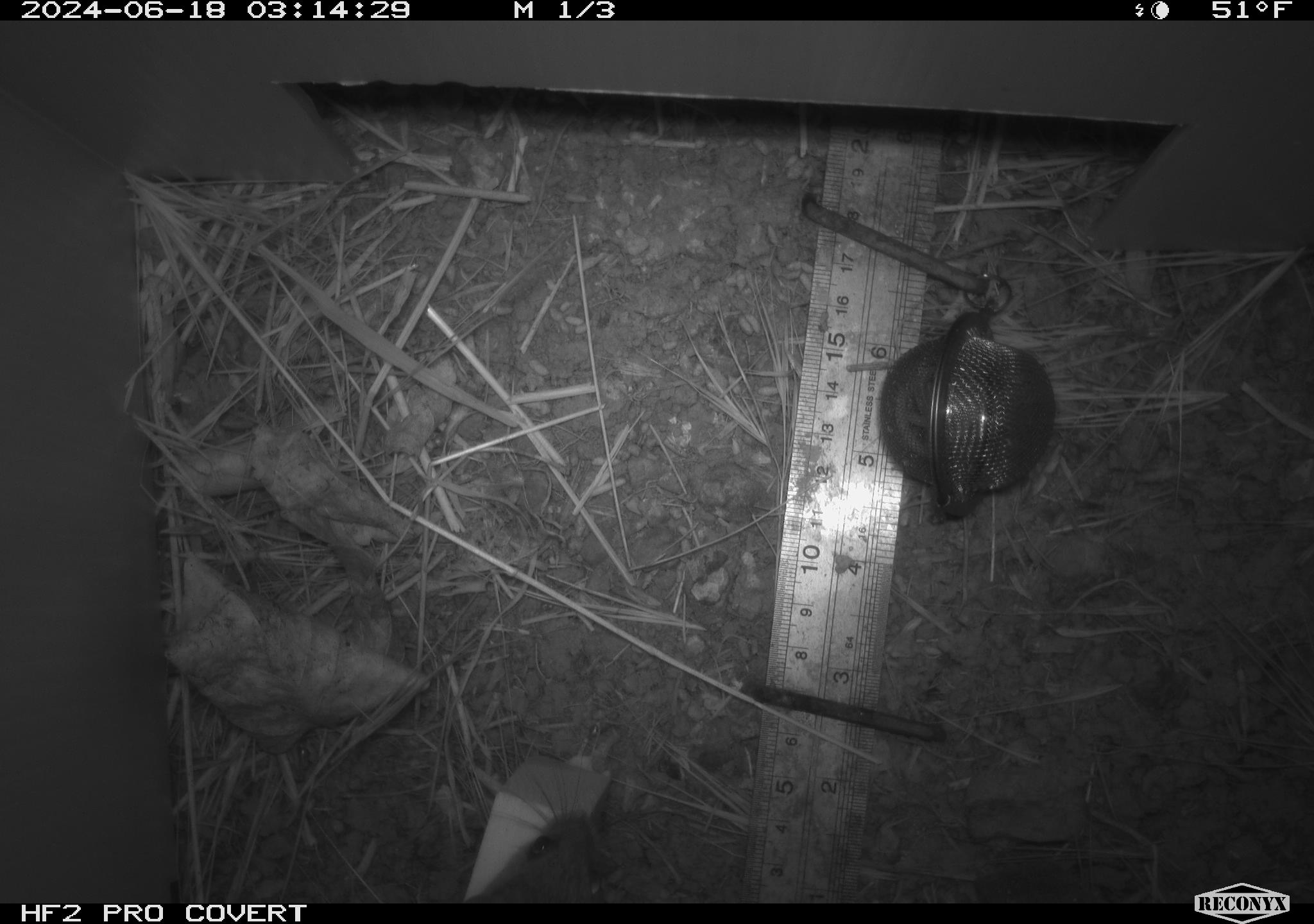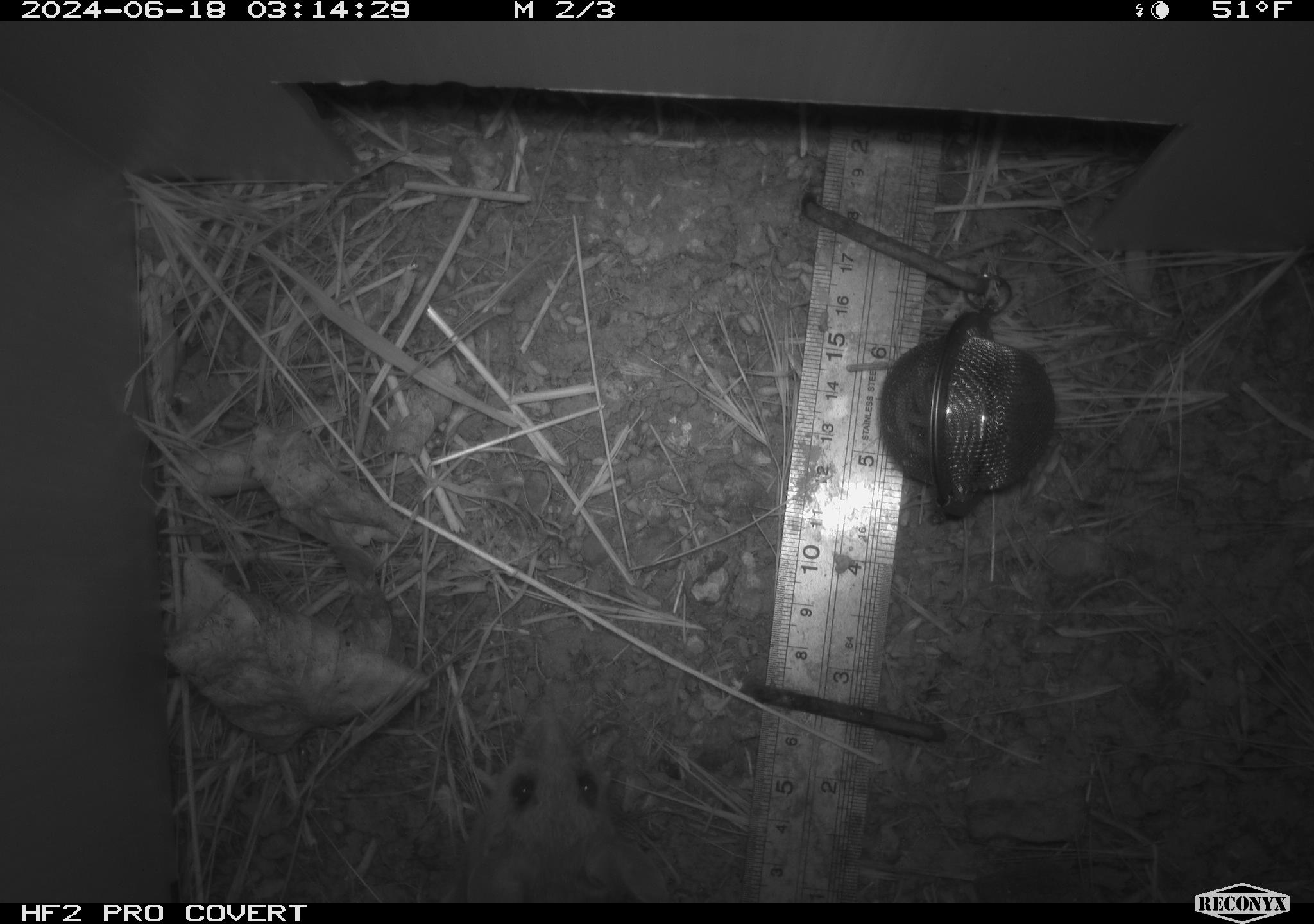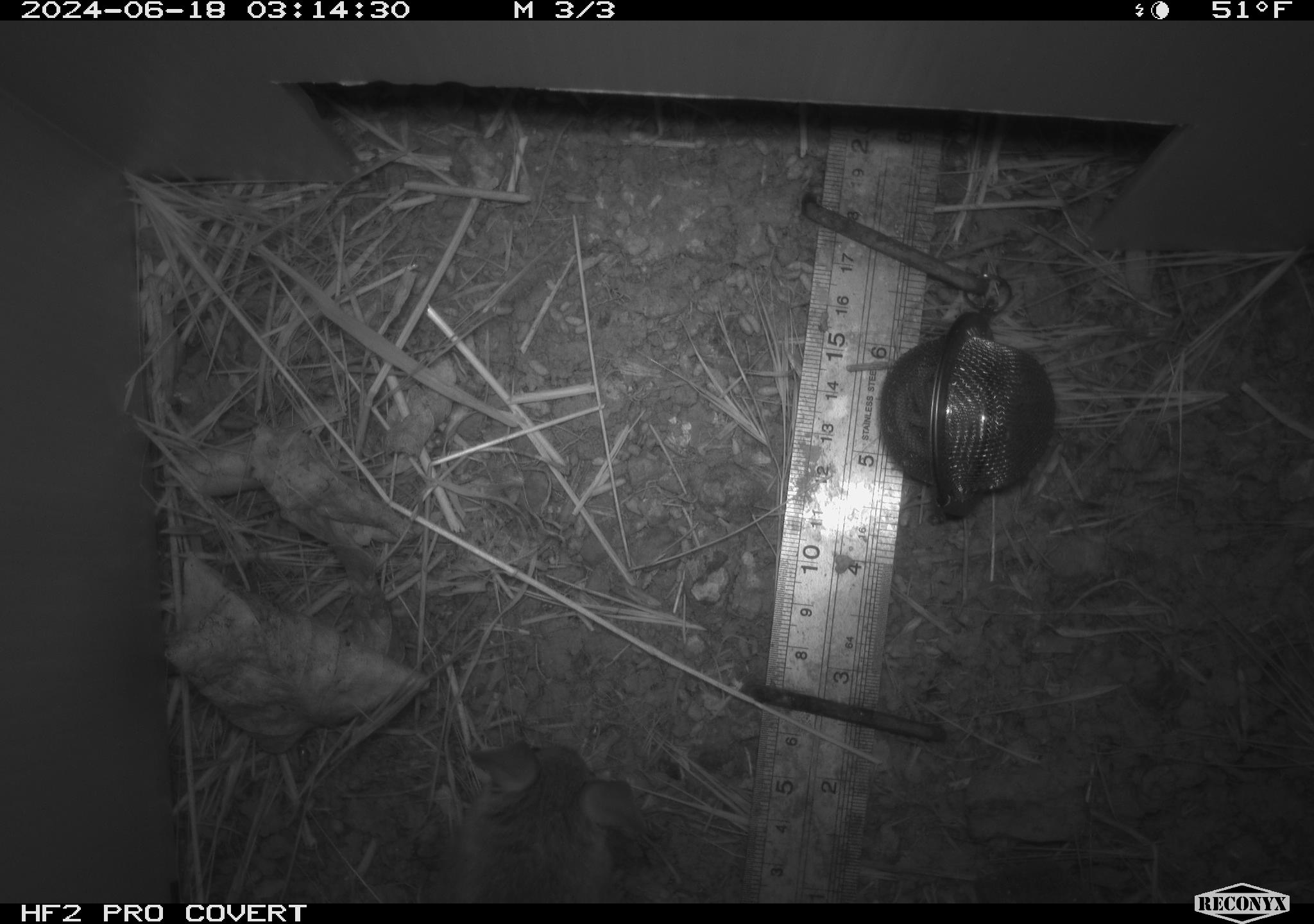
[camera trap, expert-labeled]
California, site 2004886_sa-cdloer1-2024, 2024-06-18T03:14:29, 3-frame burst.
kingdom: Animalia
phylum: Chordata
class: Mammalia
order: Rodentia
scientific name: Rodentia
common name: mouse species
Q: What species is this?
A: Mouse species (Rodentia).